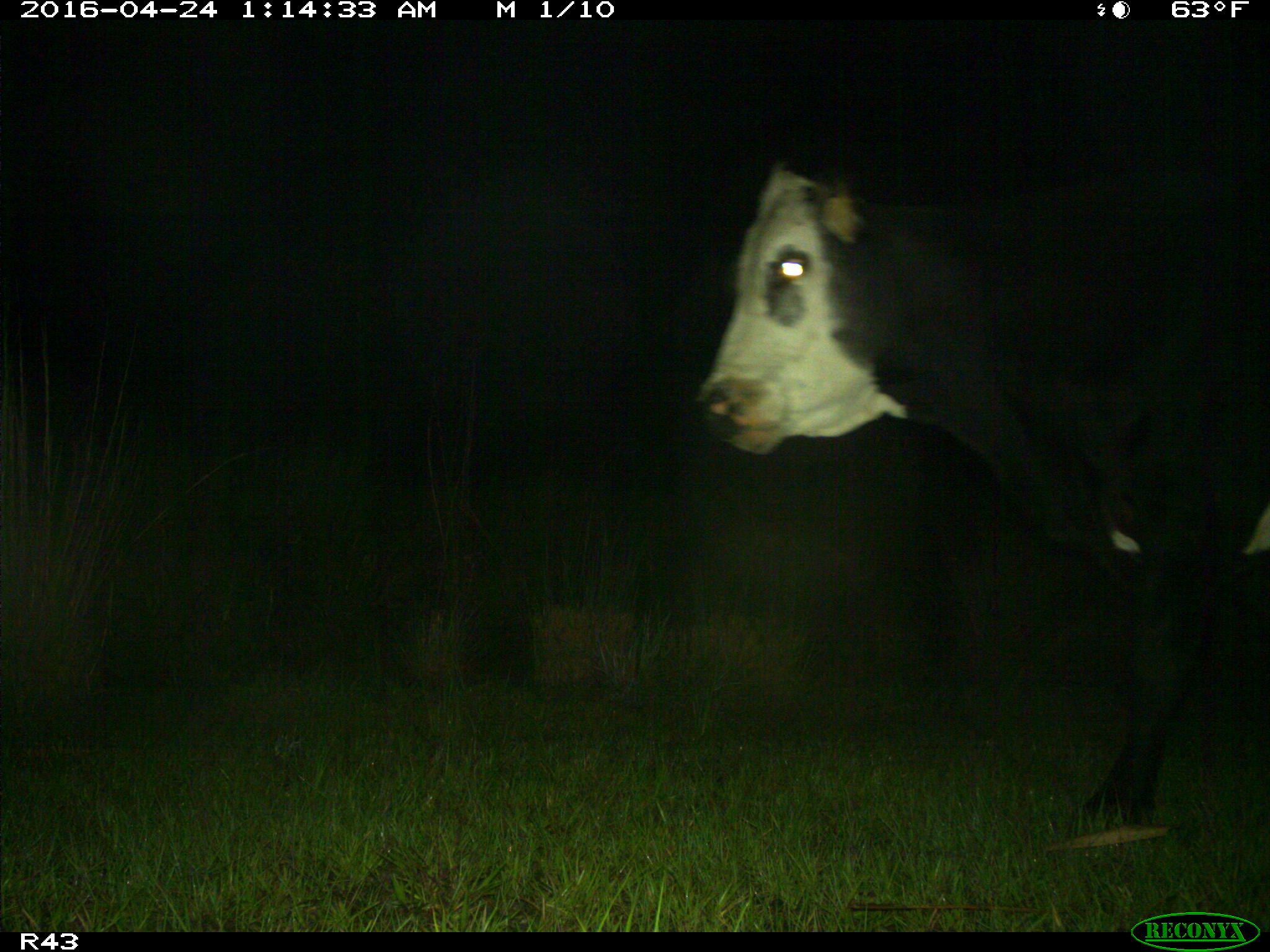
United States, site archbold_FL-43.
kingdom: Animalia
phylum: Chordata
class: Mammalia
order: Artiodactyla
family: Bovidae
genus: Bos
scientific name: Bos taurus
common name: domestic cow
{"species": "Bos taurus (domestic cow)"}